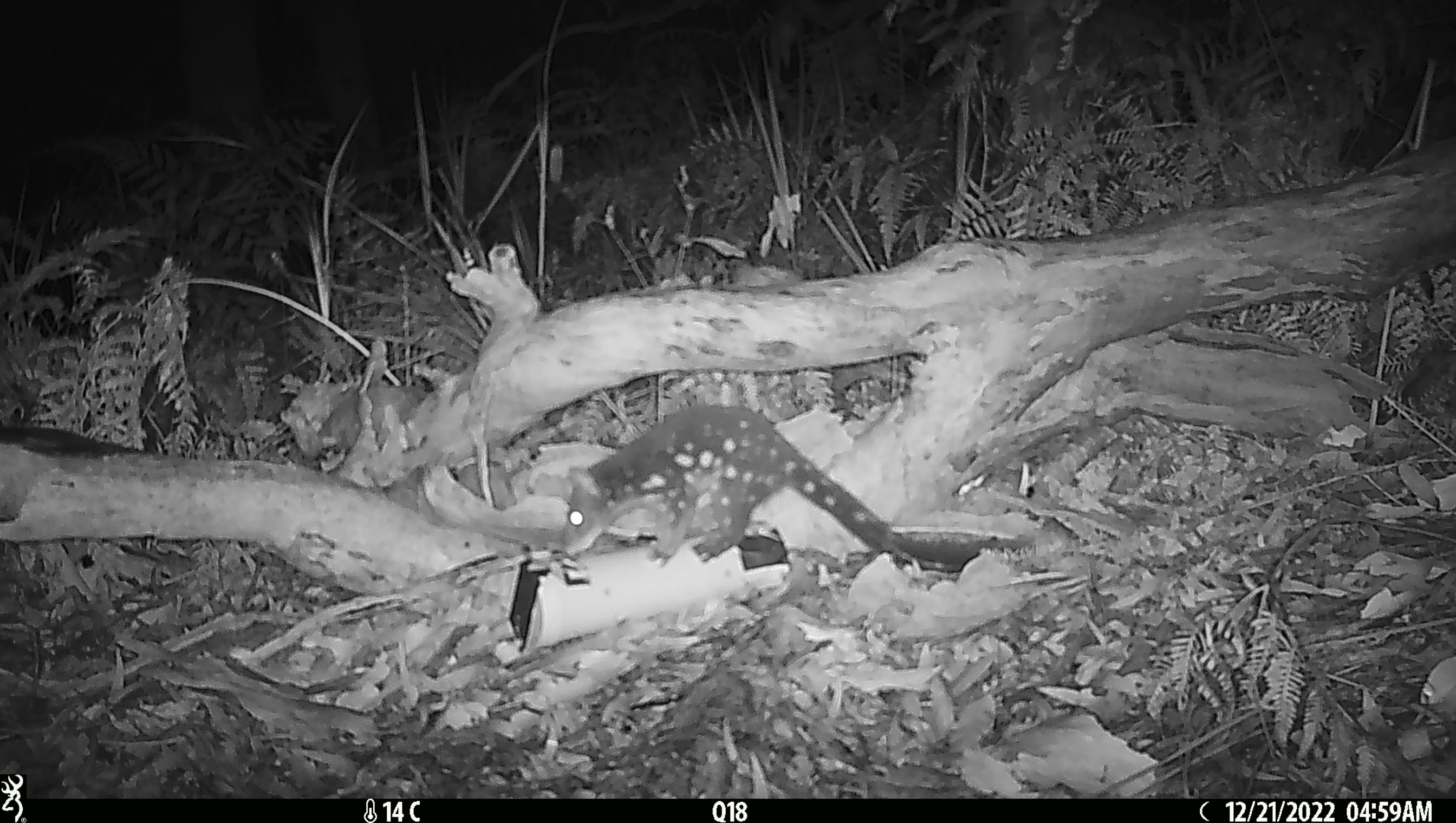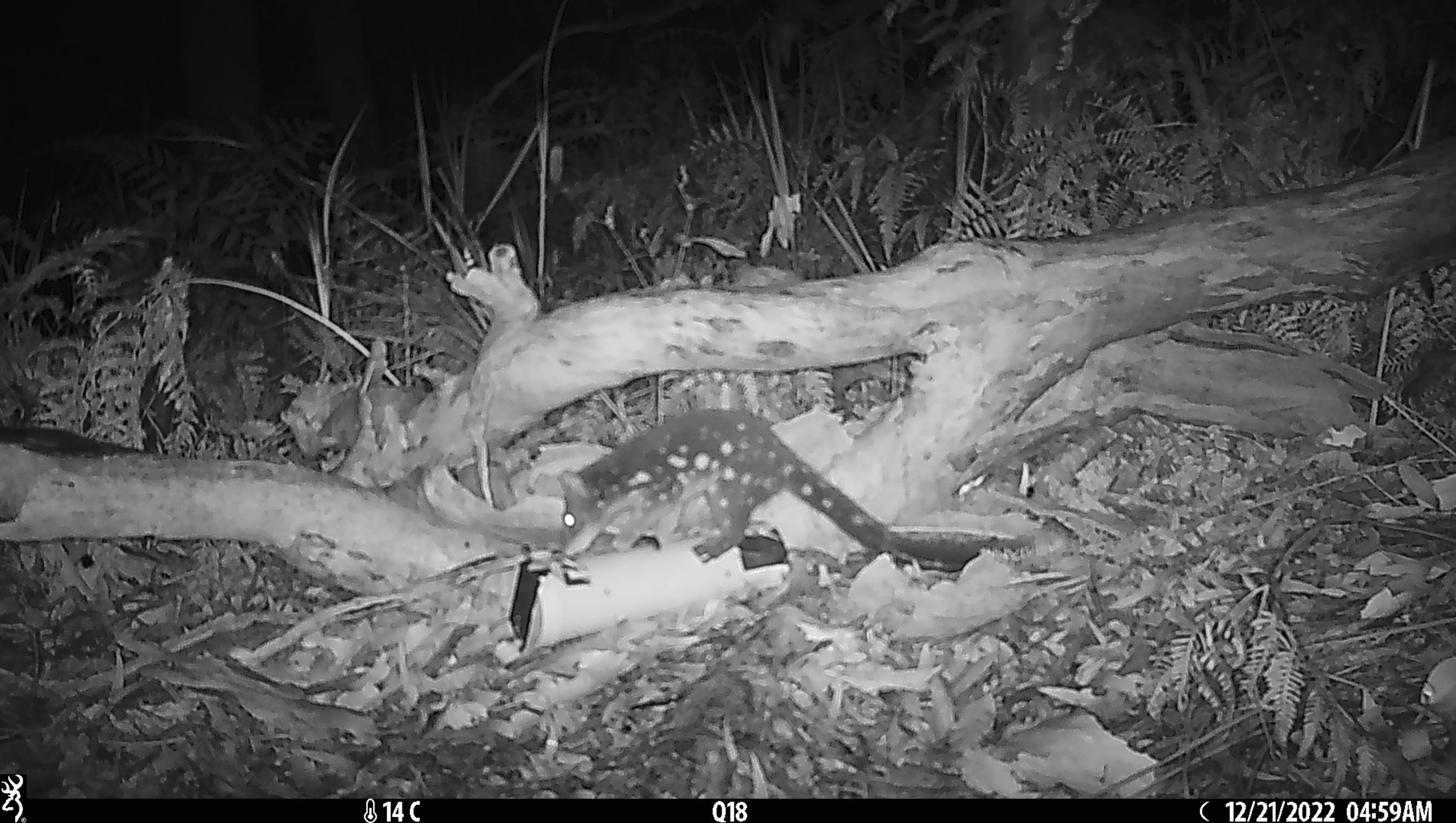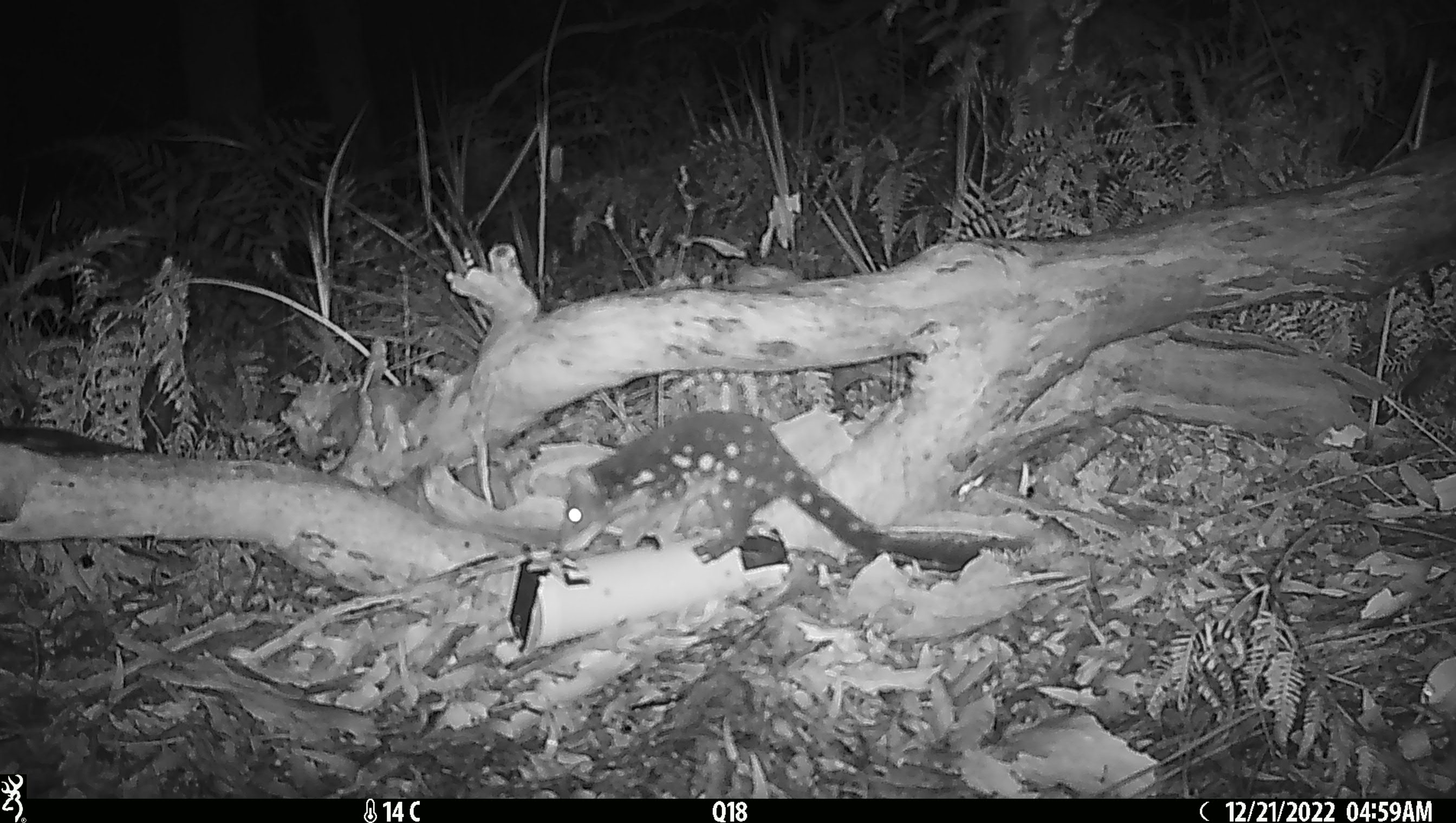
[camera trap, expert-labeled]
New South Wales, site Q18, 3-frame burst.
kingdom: Animalia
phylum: Chordata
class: Mammalia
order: Dasyuromorphia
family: Dasyuridae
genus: Dasyurus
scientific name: Dasyurus maculatus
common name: spotted-tailed quoll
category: quoll